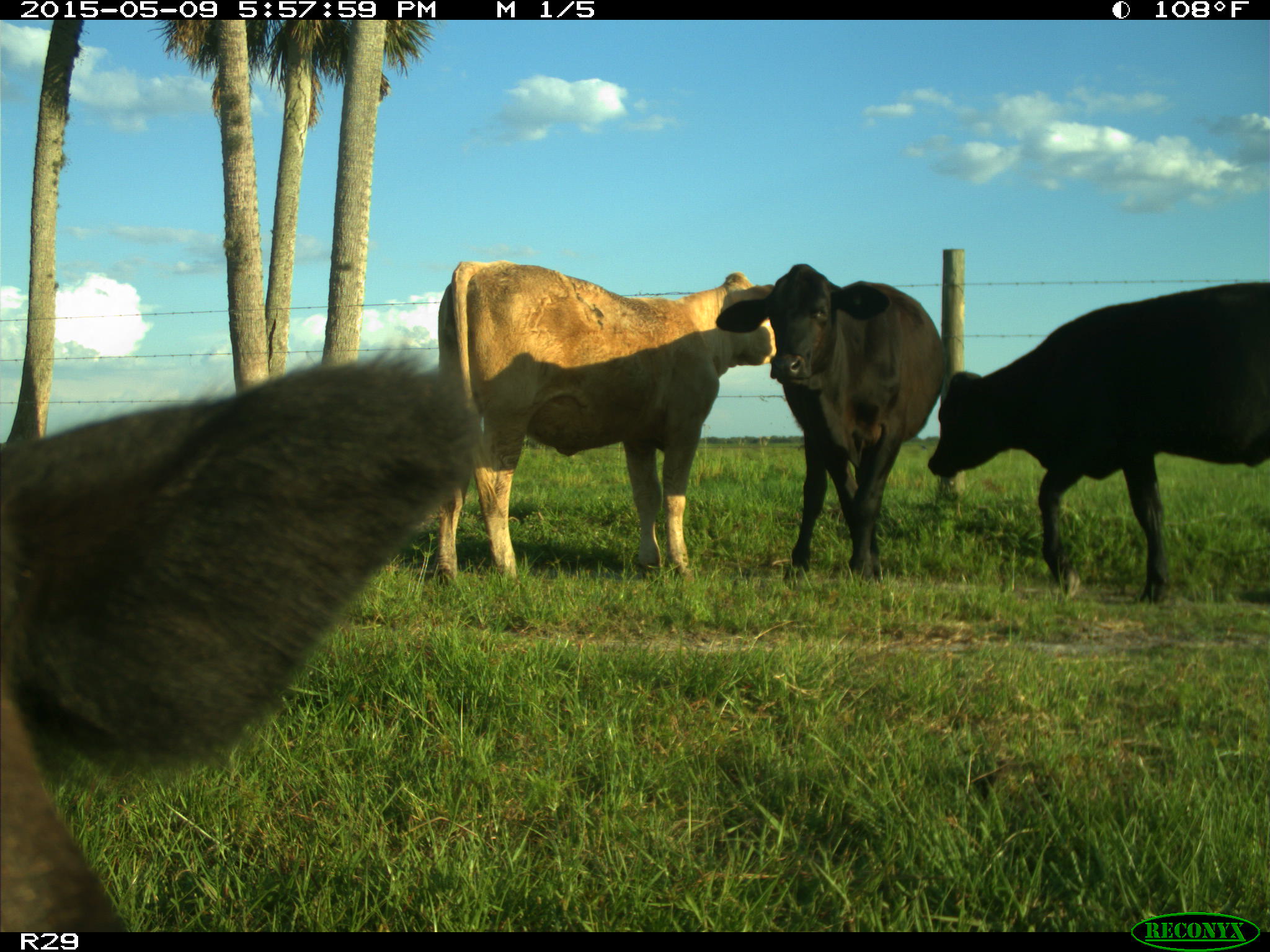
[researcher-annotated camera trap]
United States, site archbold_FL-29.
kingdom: Animalia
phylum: Chordata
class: Mammalia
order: Artiodactyla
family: Bovidae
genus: Bos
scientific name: Bos taurus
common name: domestic cow